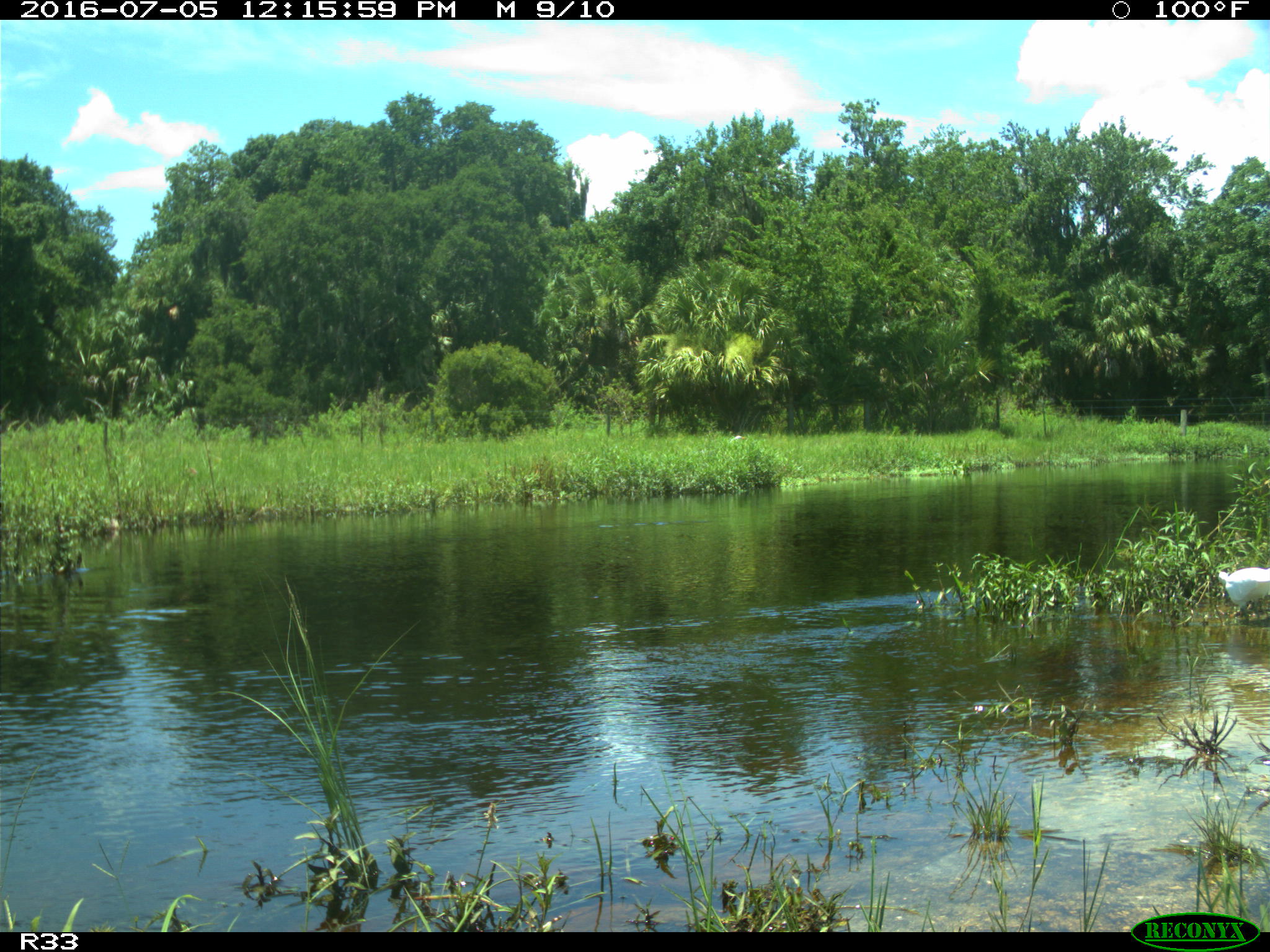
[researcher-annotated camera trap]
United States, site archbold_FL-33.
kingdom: Animalia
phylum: Chordata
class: Aves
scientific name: Aves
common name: birds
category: unidentified bird